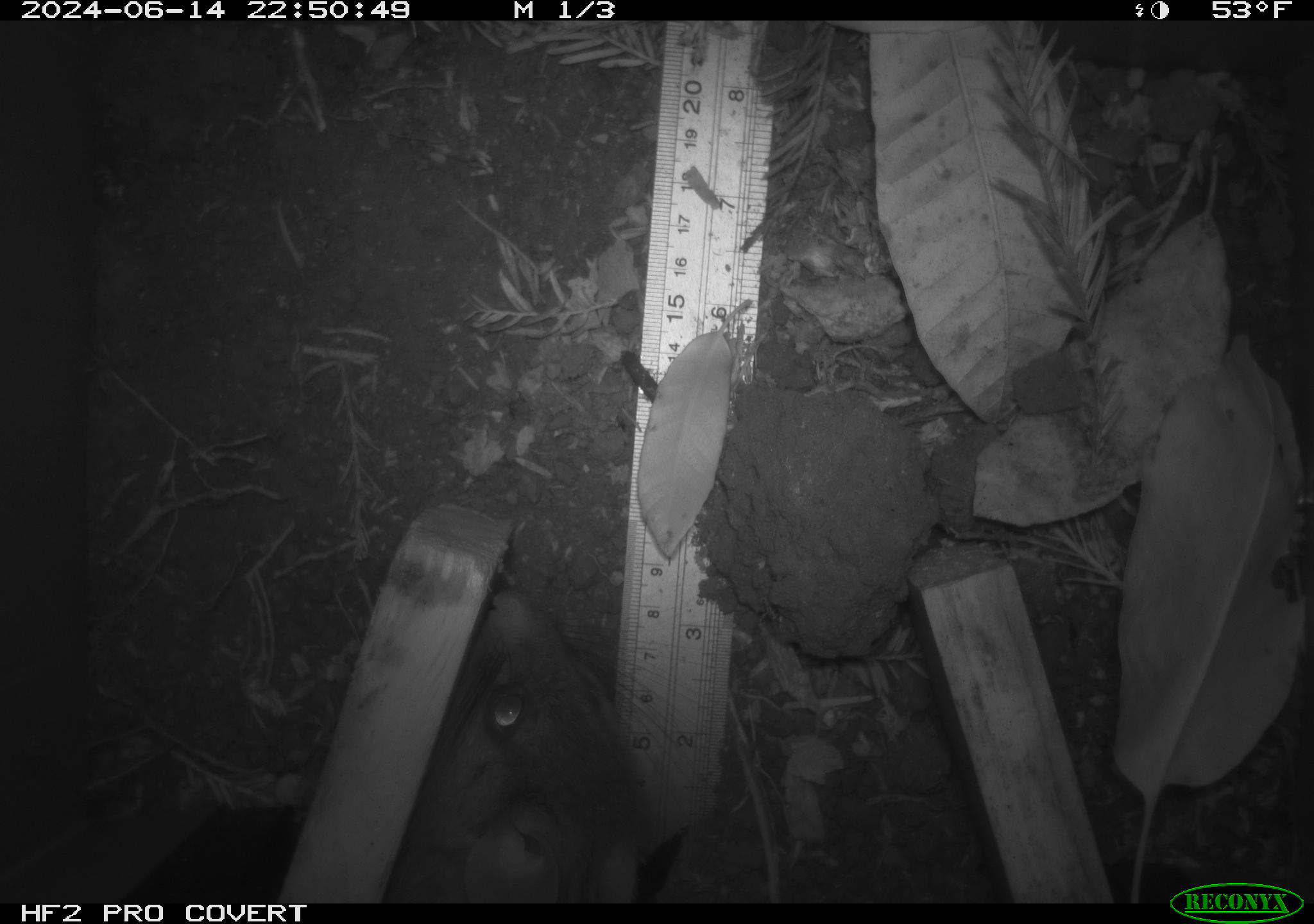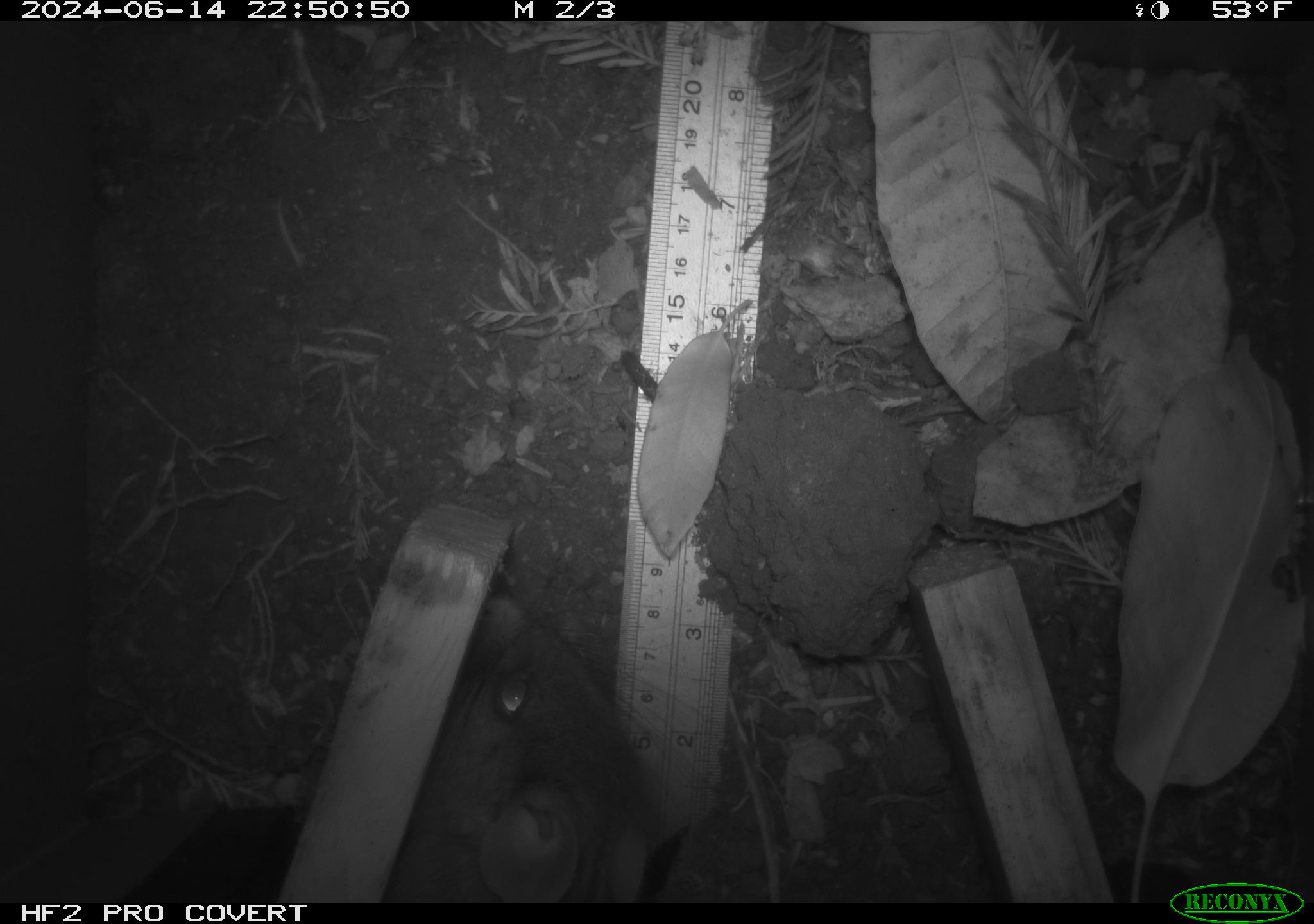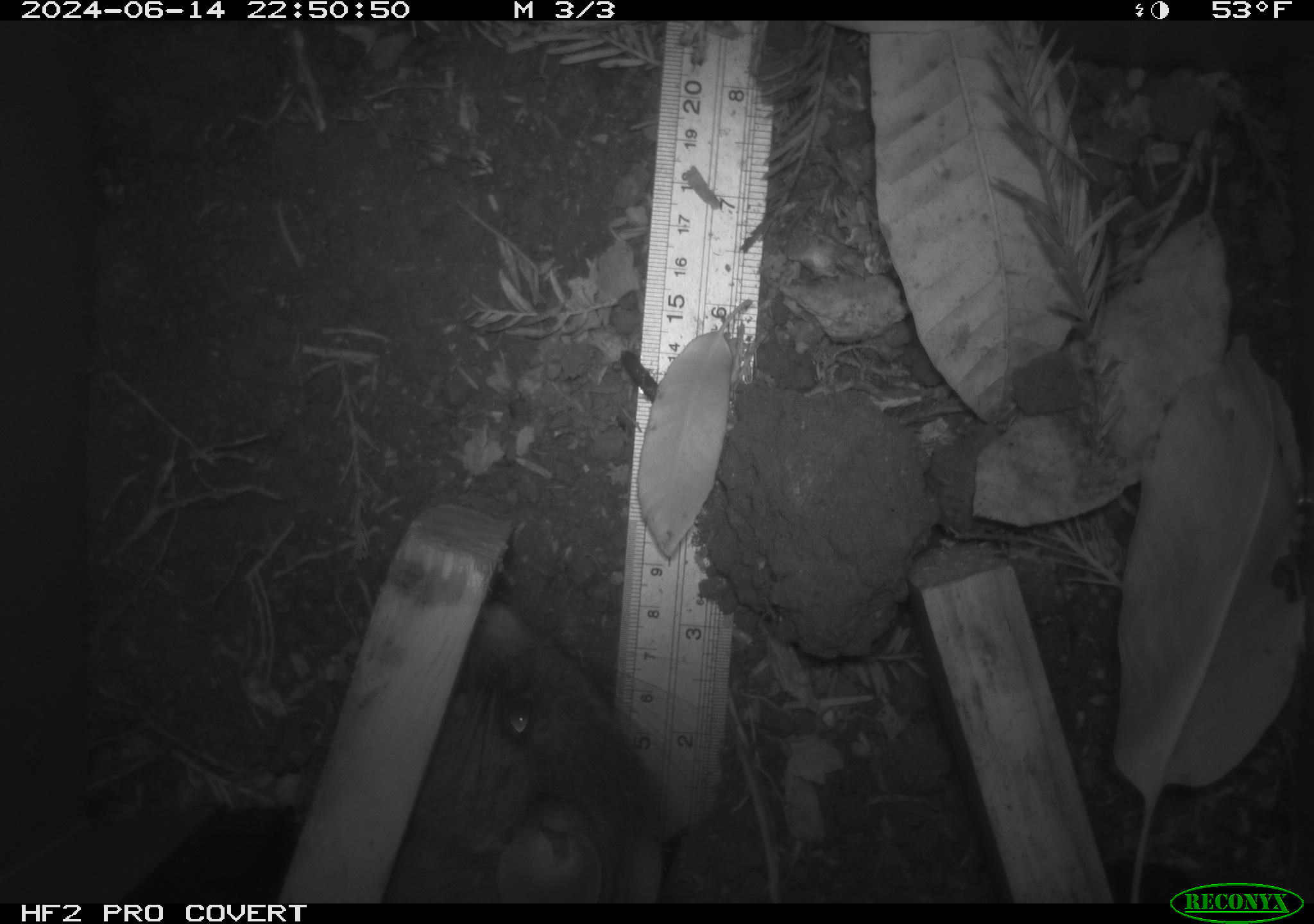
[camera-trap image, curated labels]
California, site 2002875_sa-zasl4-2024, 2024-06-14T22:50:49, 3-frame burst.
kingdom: Animalia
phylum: Chordata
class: Mammalia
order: Rodentia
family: Cricetidae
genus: Neotoma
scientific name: Neotoma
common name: pack rat or woodrat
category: neotoma species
Neotoma species (pack rat or woodrat) (Neotoma).